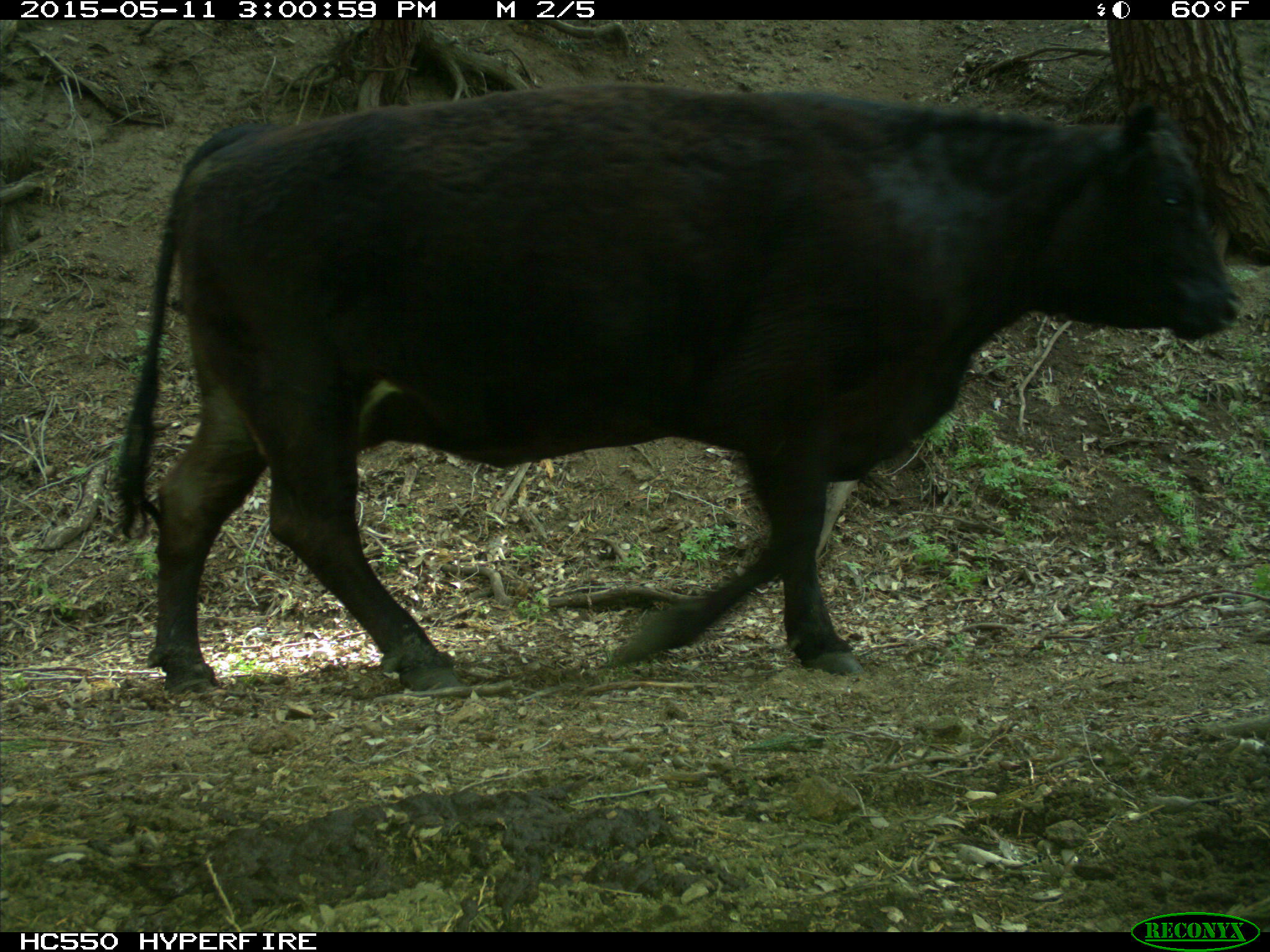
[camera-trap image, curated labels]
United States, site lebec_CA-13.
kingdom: Animalia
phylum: Chordata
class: Mammalia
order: Artiodactyla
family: Bovidae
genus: Bos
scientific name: Bos taurus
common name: domestic cow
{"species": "Bos taurus (domestic cow)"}